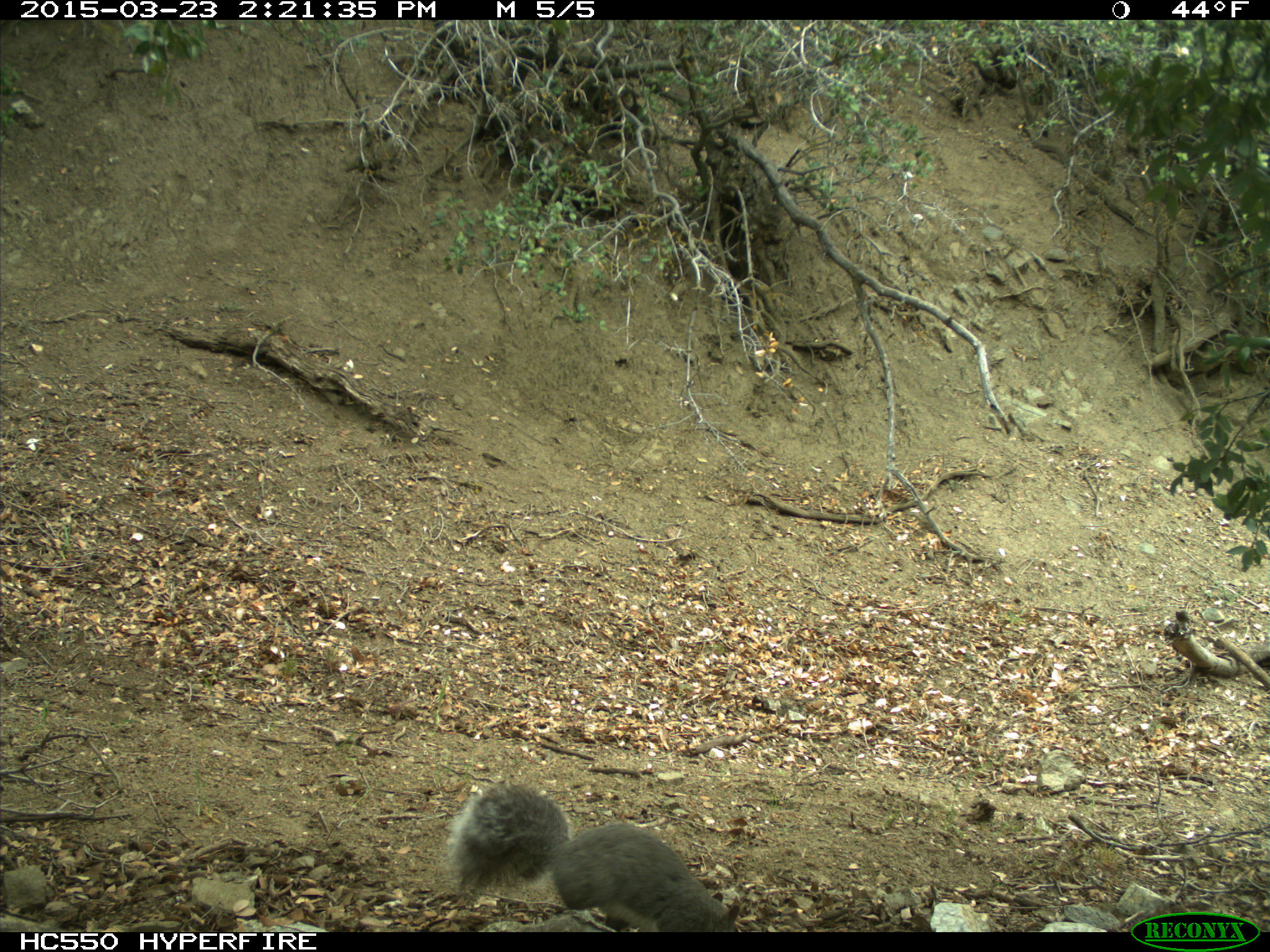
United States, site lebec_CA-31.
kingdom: Animalia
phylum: Chordata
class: Mammalia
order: Rodentia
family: Sciuridae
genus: Sciurus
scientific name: Sciurus carolinensis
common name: eastern gray squirrel